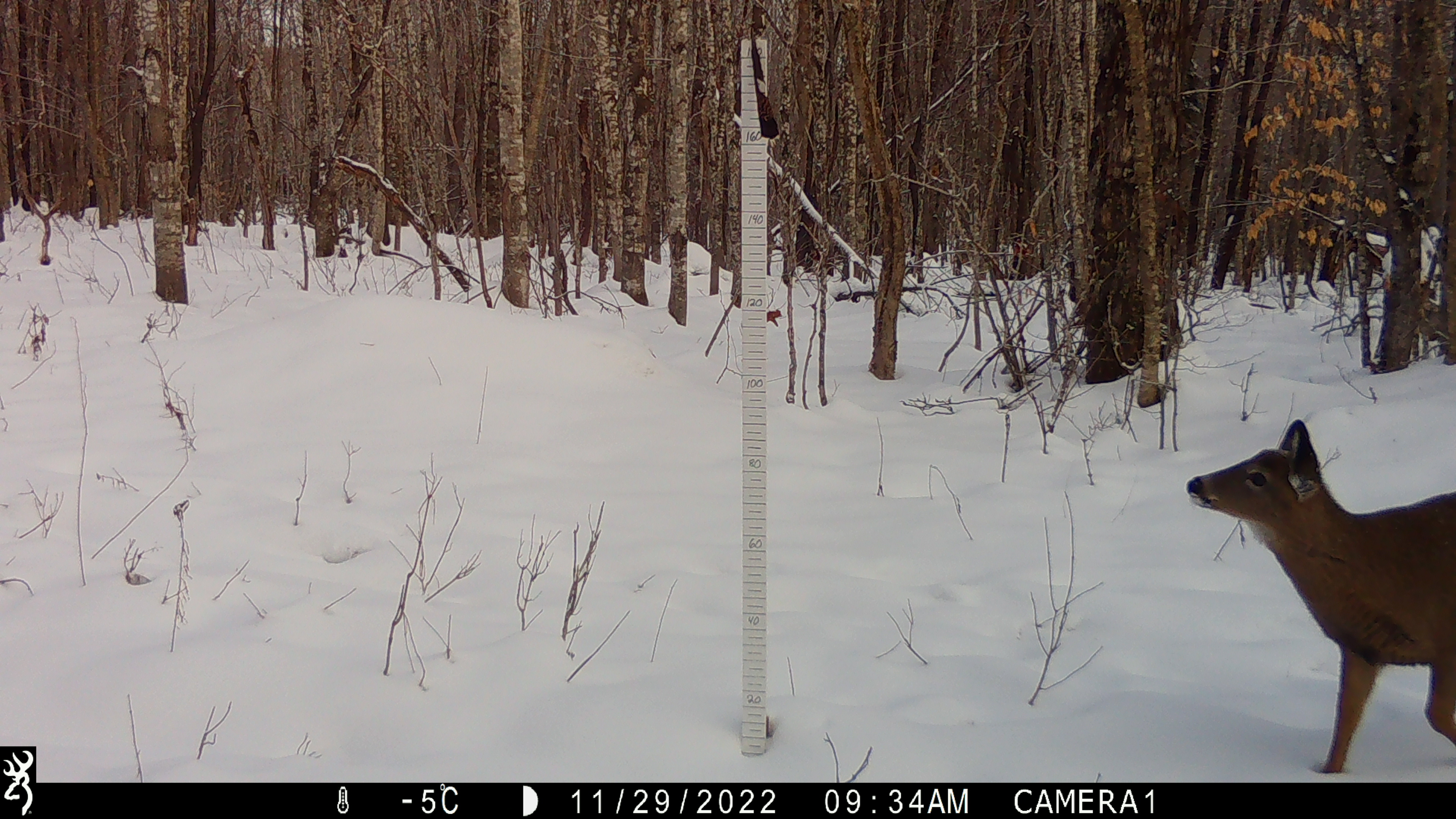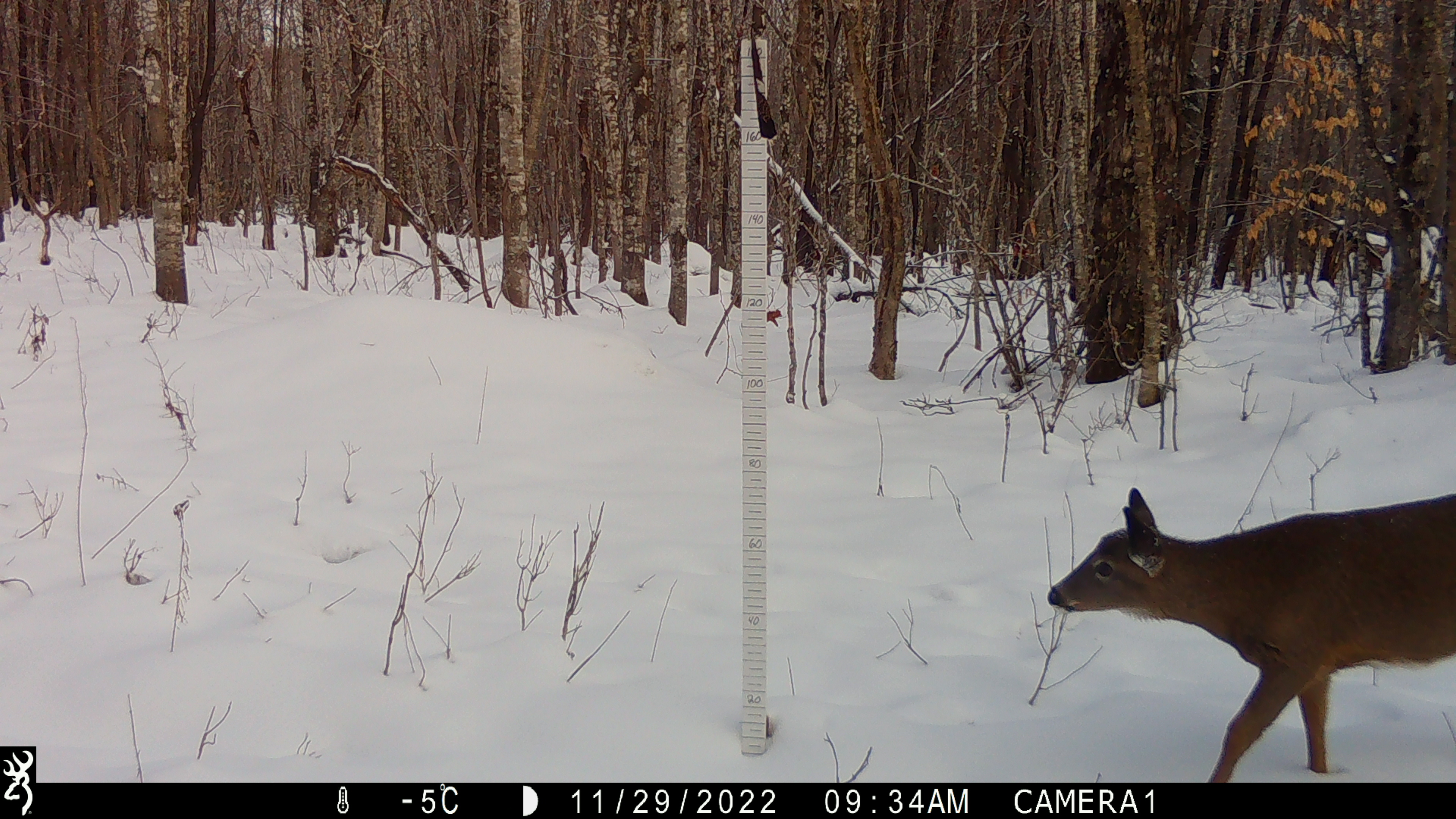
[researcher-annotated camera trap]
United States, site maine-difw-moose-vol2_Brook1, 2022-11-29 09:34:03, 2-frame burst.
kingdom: Animalia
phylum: Chordata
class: Mammalia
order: Artiodactyla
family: Cervidae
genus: Odocoileus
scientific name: Odocoileus virginianus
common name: white-tailed deer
White-tailed deer (Odocoileus virginianus).